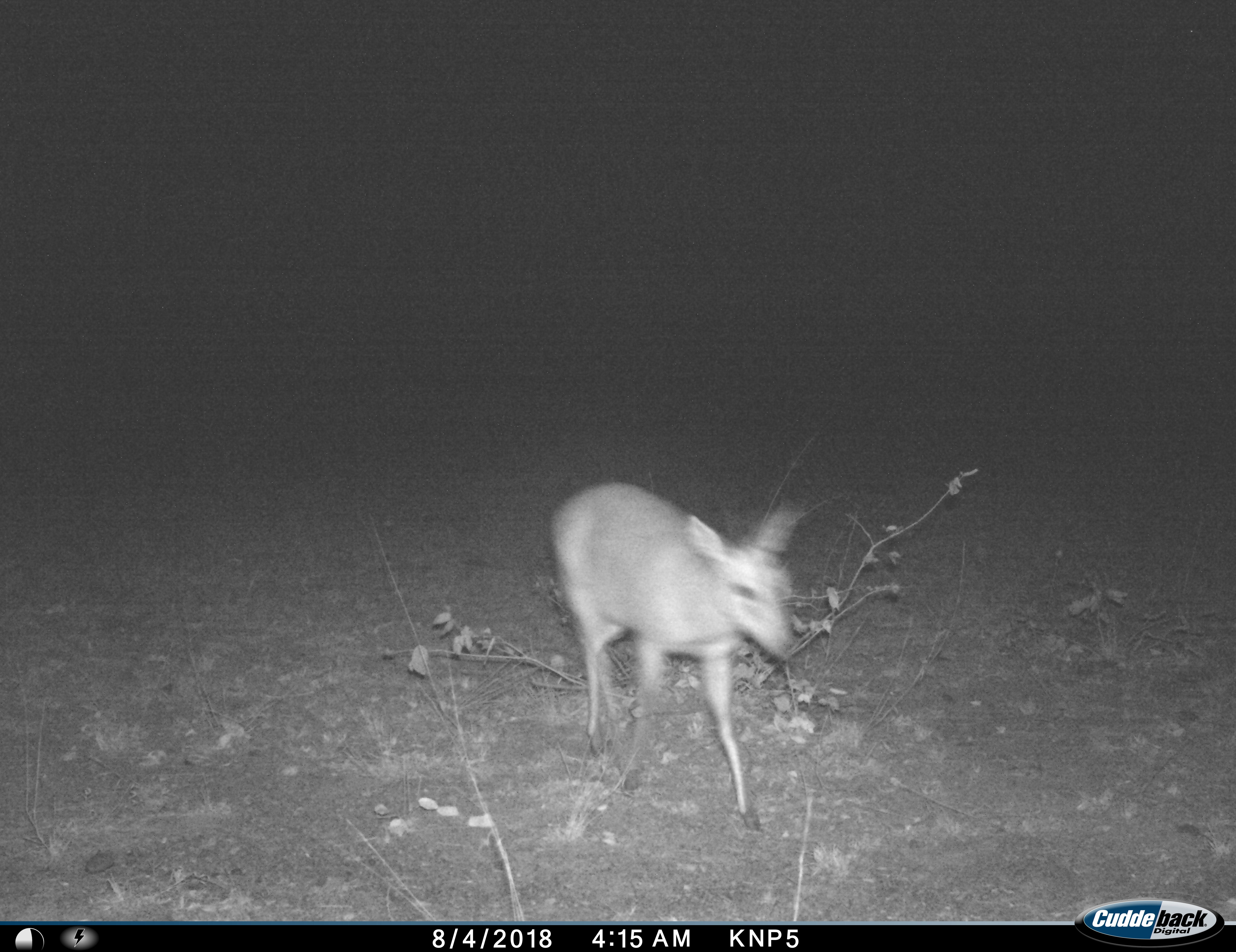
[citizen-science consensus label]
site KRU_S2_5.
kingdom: Animalia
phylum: Chordata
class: Mammalia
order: Artiodactyla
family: Bovidae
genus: Madoqua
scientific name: Madoqua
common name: dik-dik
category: dikdik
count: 1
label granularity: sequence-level